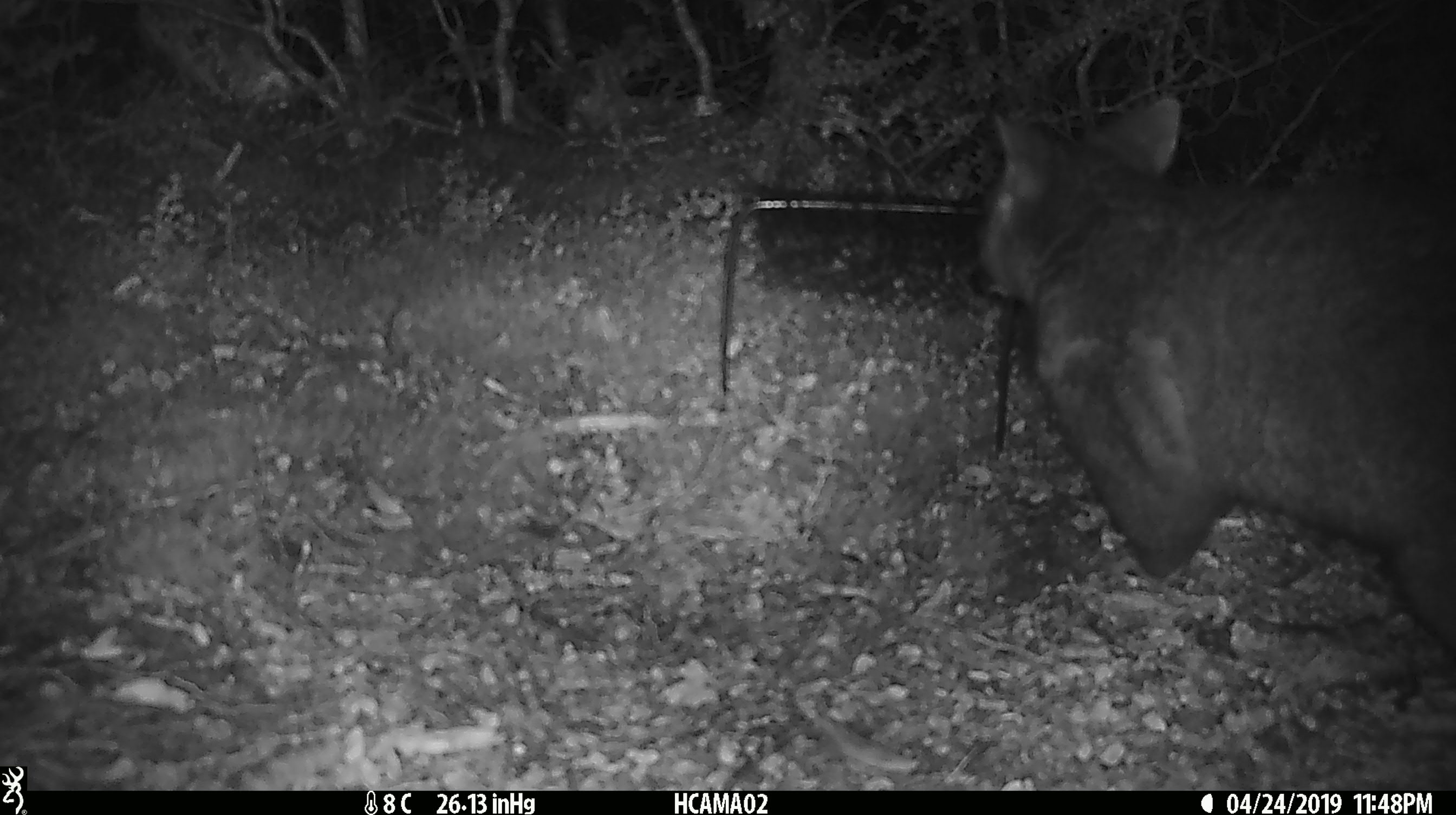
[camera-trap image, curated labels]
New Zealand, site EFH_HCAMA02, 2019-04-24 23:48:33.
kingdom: Animalia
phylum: Chordata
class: Mammalia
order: Diprotodontia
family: Phalangeridae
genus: Trichosurus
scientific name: Trichosurus vulpecula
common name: common brushtail possum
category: possum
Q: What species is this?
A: Possum (common brushtail possum) (Trichosurus vulpecula).